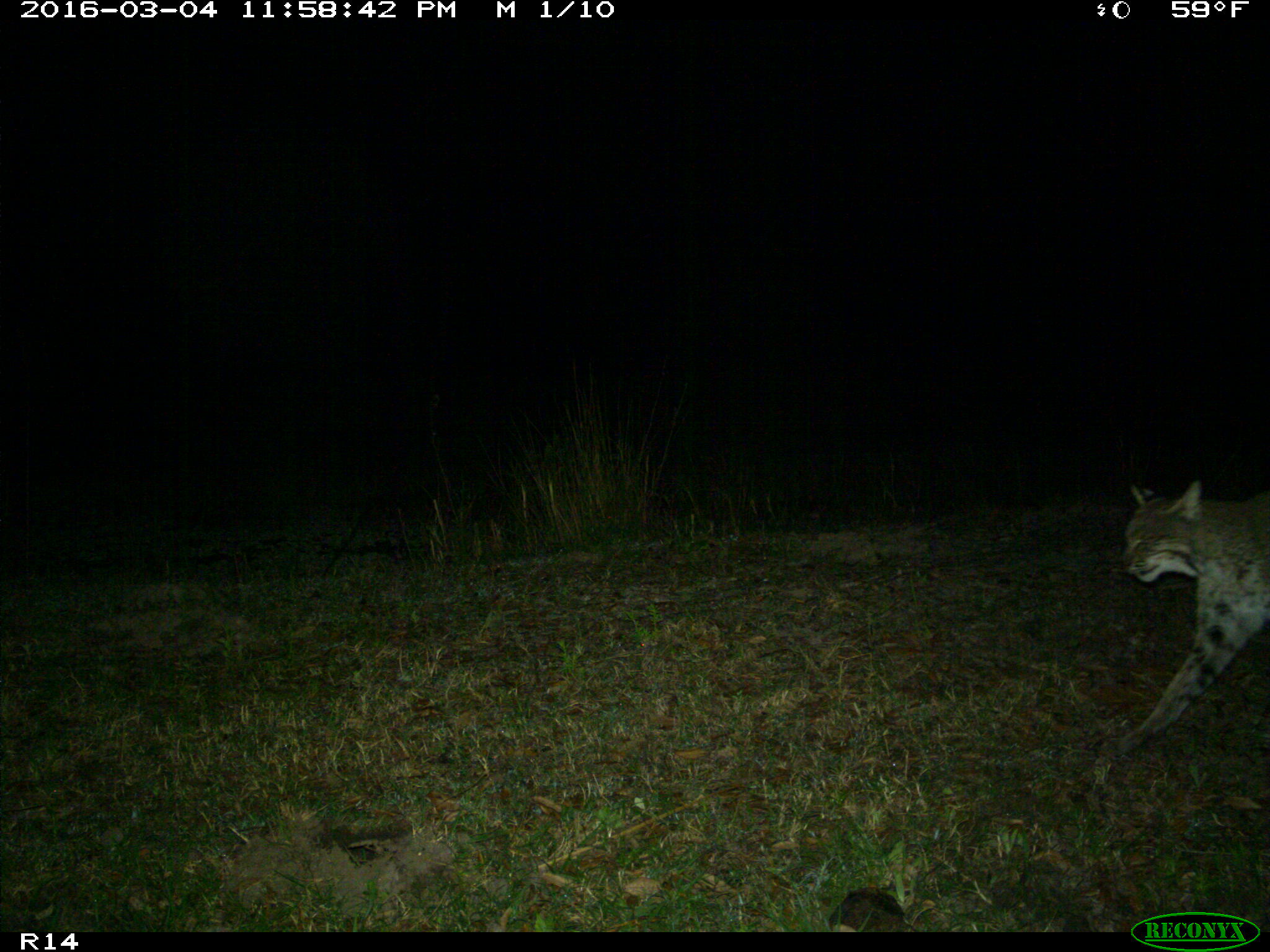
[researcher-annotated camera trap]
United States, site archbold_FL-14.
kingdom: Animalia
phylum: Chordata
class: Mammalia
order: Carnivora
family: Felidae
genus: Lynx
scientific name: Lynx rufus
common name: bobcat